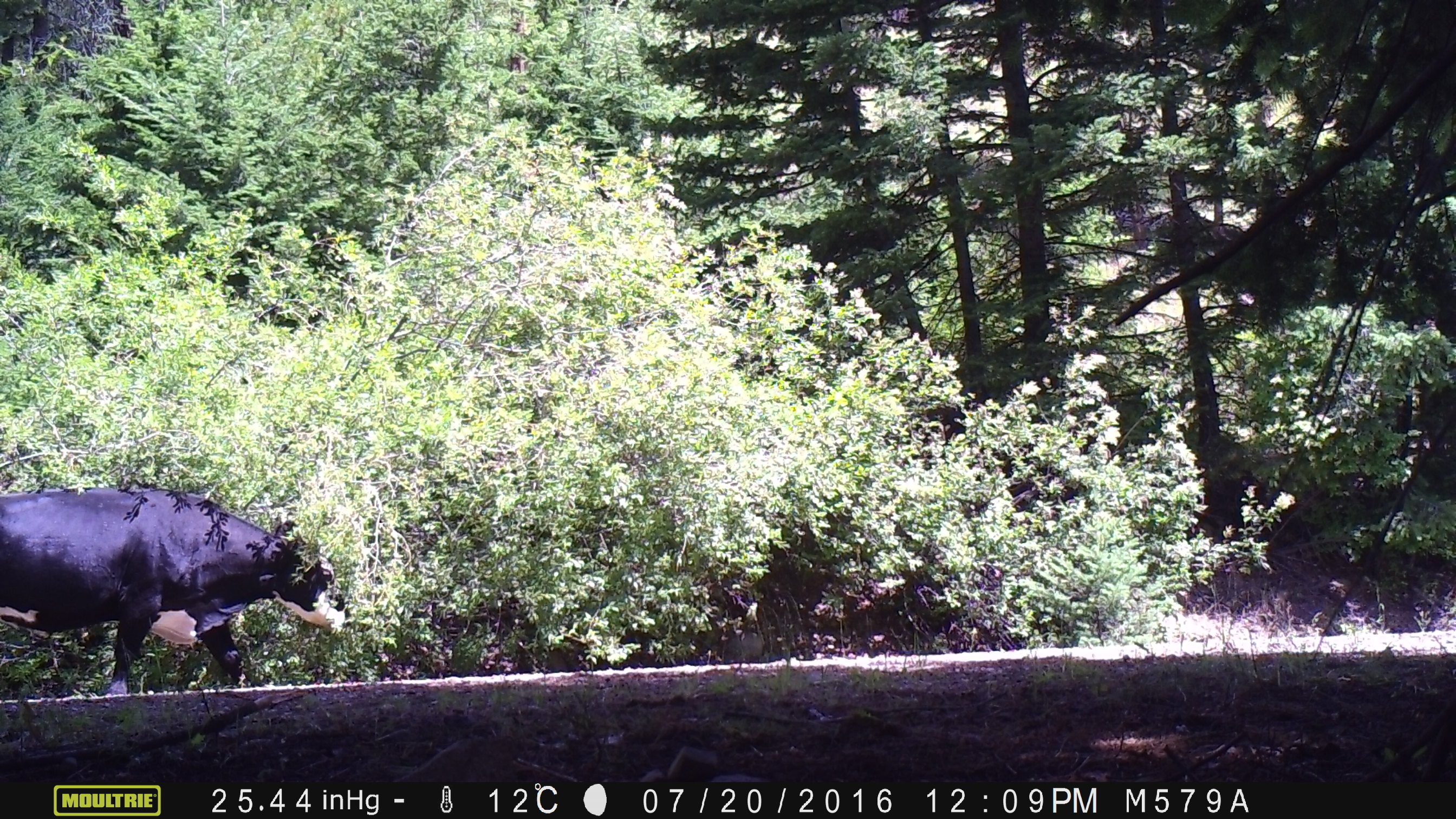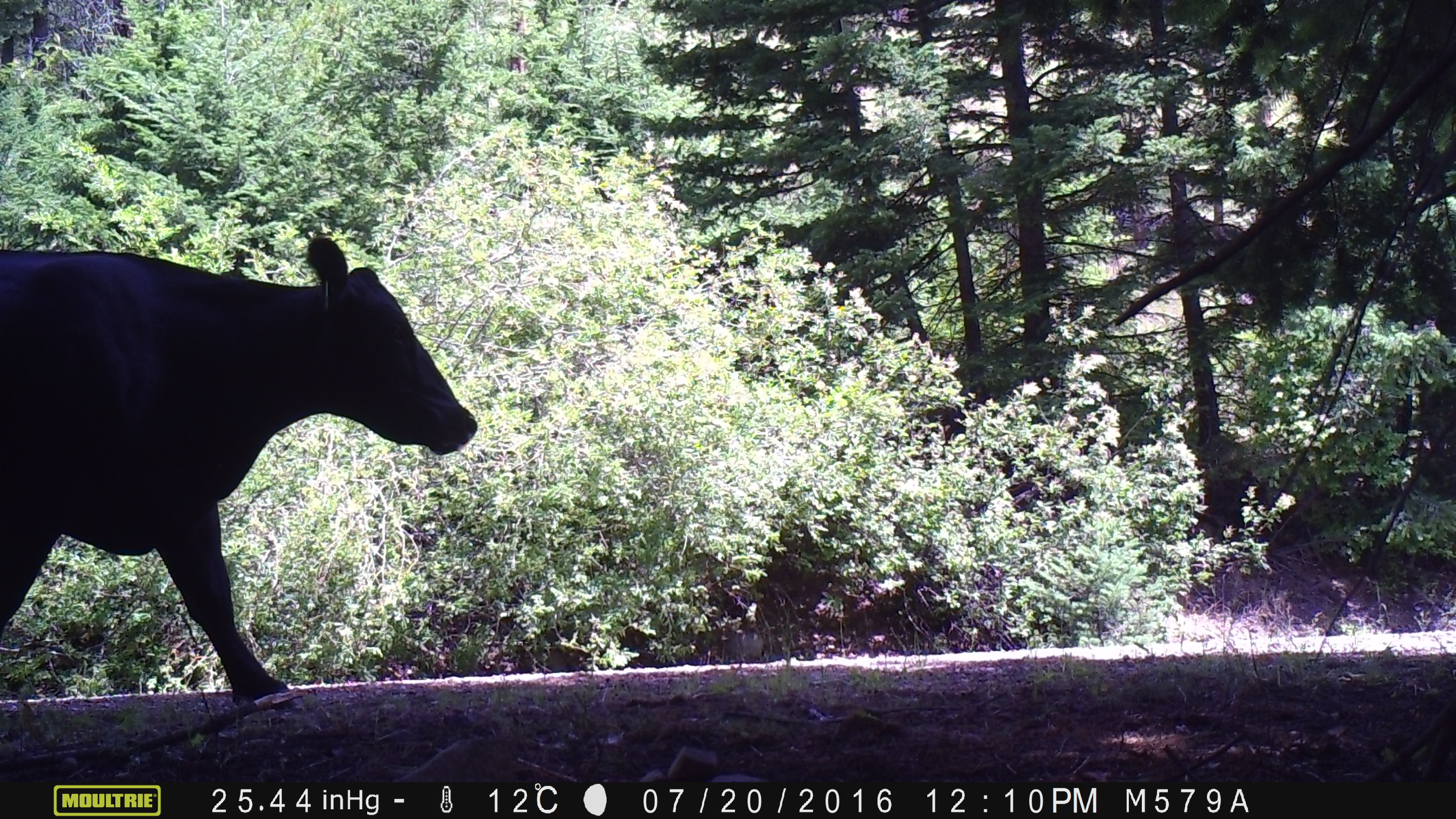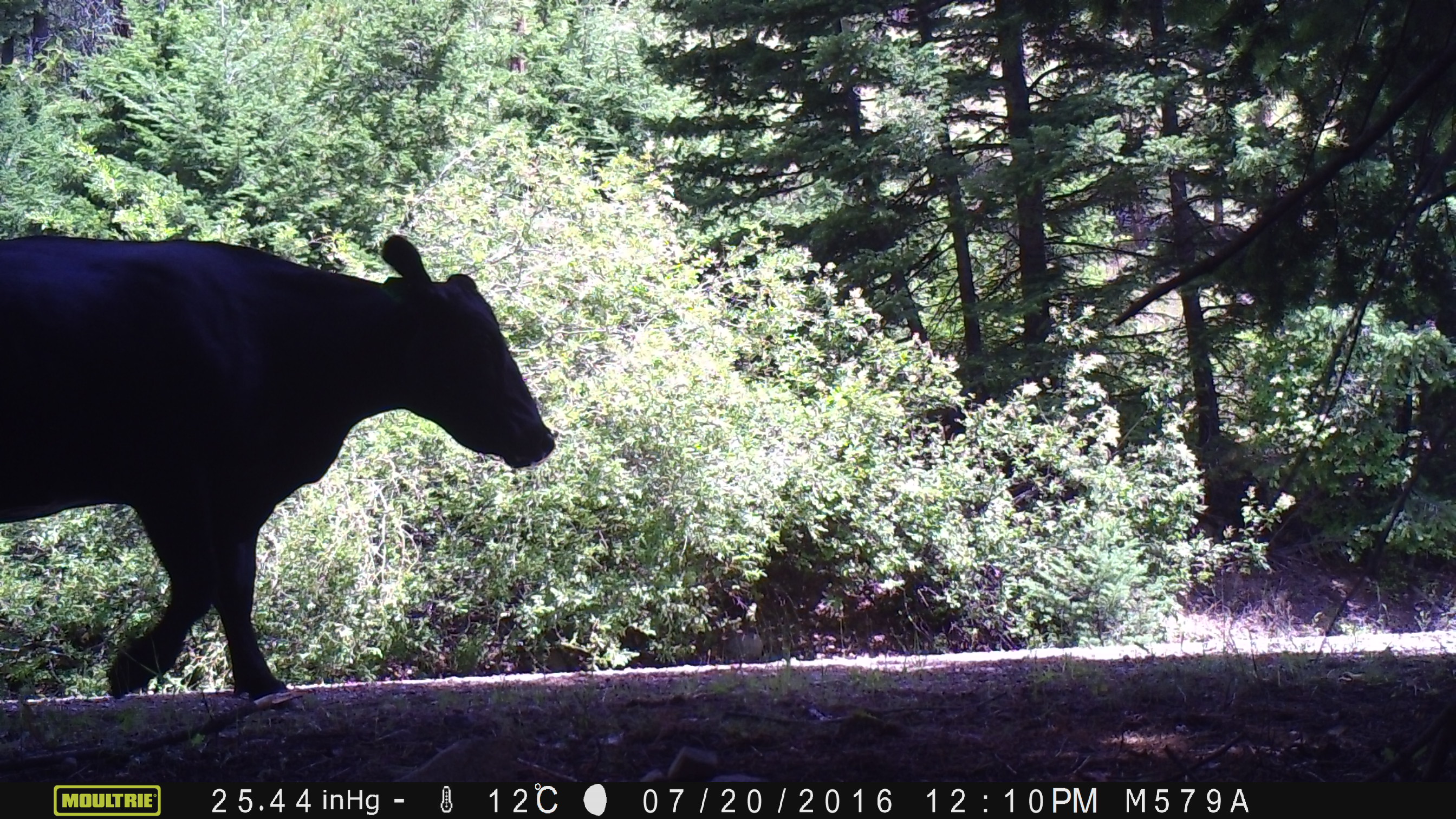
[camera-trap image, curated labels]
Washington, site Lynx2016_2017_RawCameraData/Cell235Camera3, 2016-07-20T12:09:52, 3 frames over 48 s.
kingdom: Animalia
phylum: Chordata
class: Mammalia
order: Artiodactyla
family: Bovidae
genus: Bos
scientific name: Bos taurus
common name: domestic cattle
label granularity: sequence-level